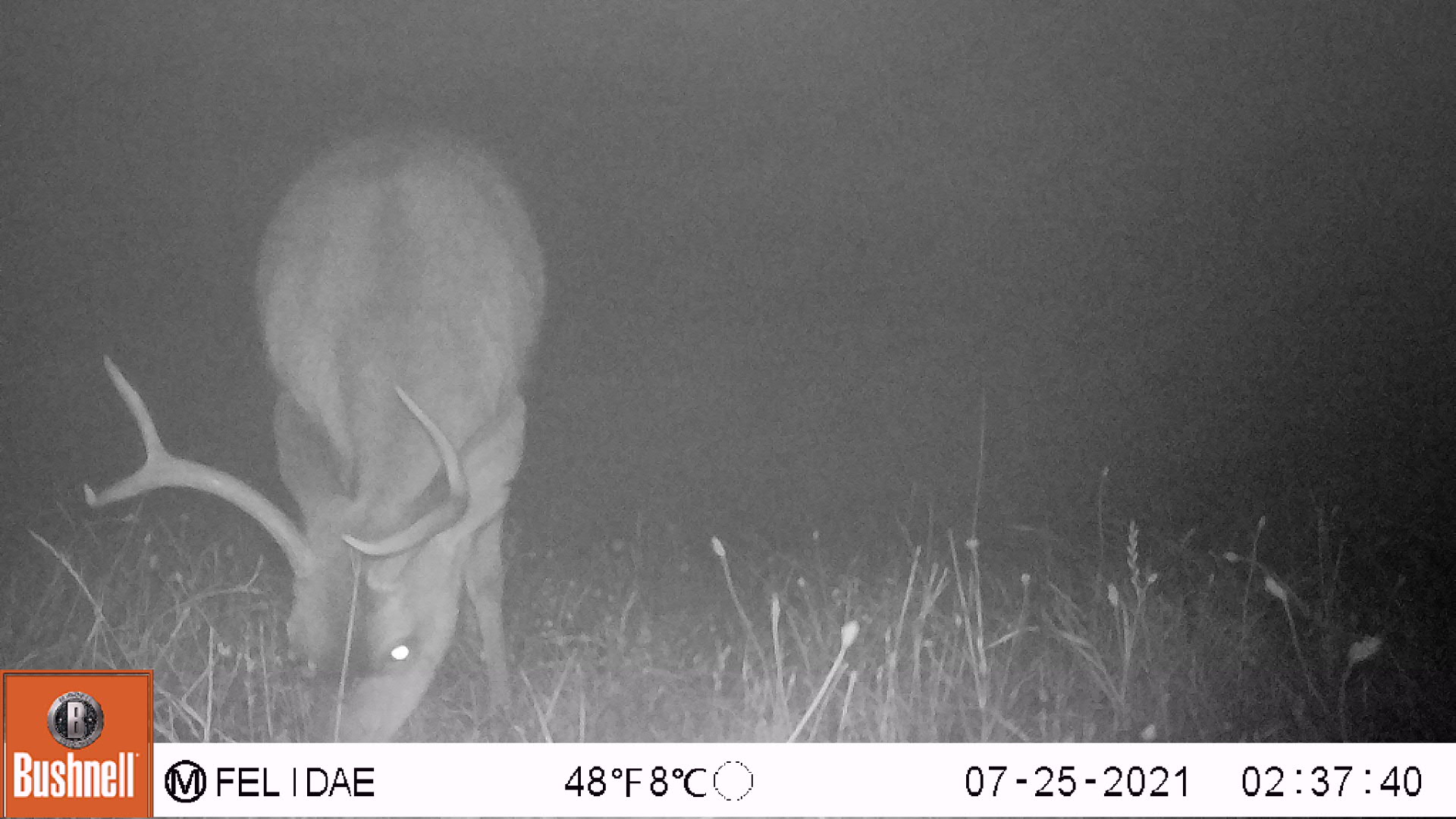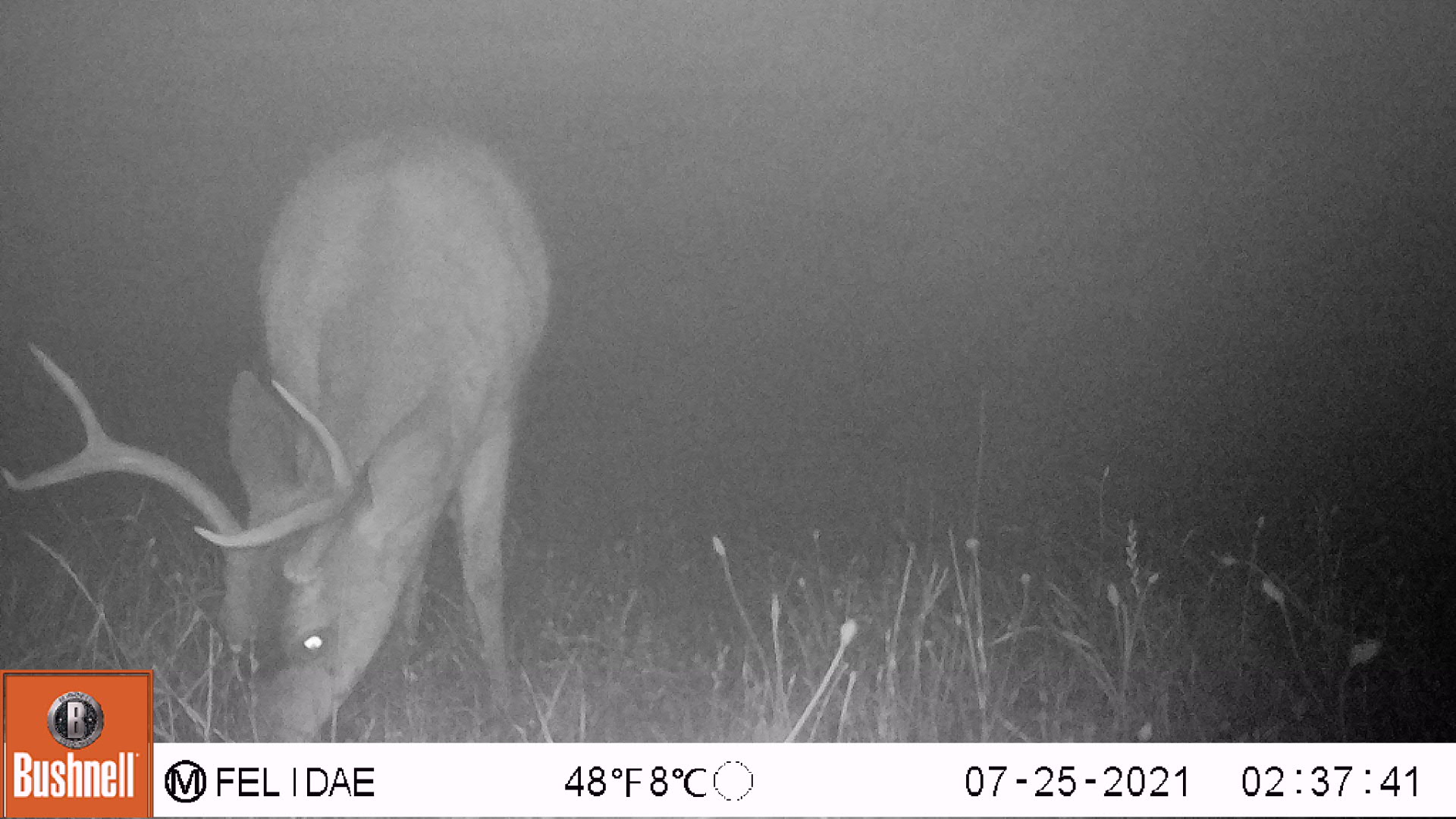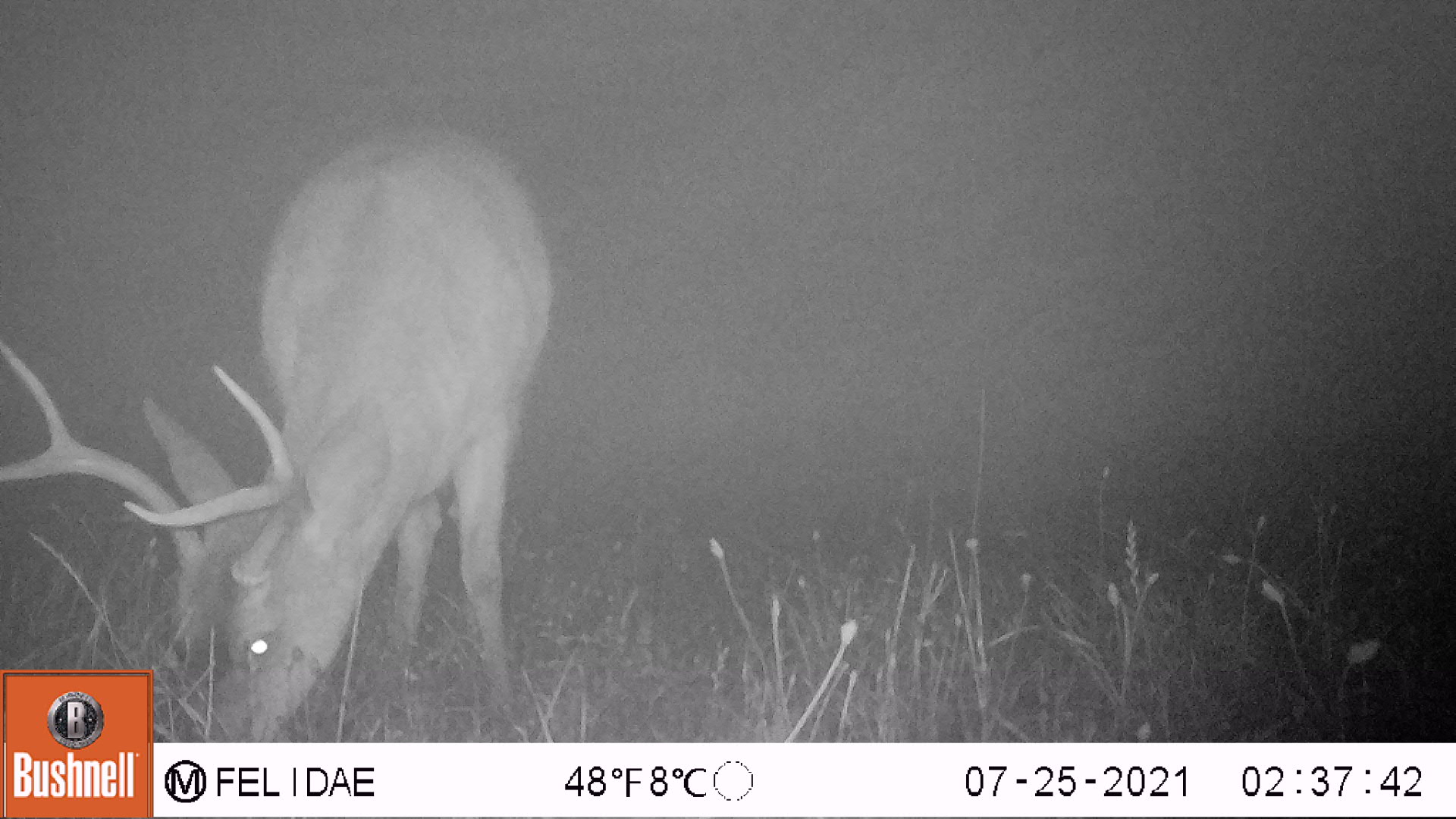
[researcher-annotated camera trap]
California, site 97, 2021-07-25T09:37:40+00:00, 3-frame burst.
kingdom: Animalia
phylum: Chordata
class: Mammalia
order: Artiodactyla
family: Cervidae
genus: Odocoileus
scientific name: Odocoileus hemionus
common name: mule deer